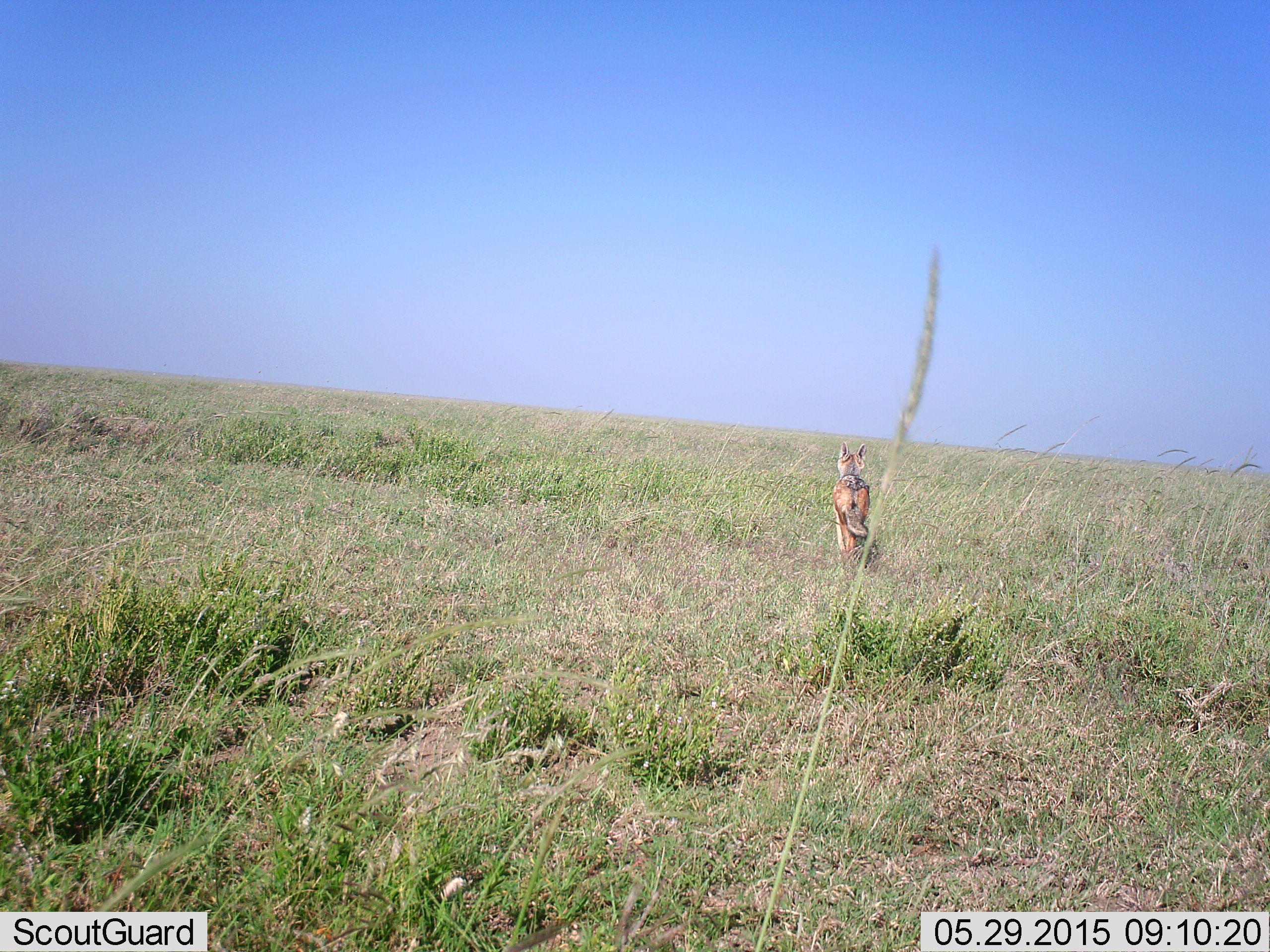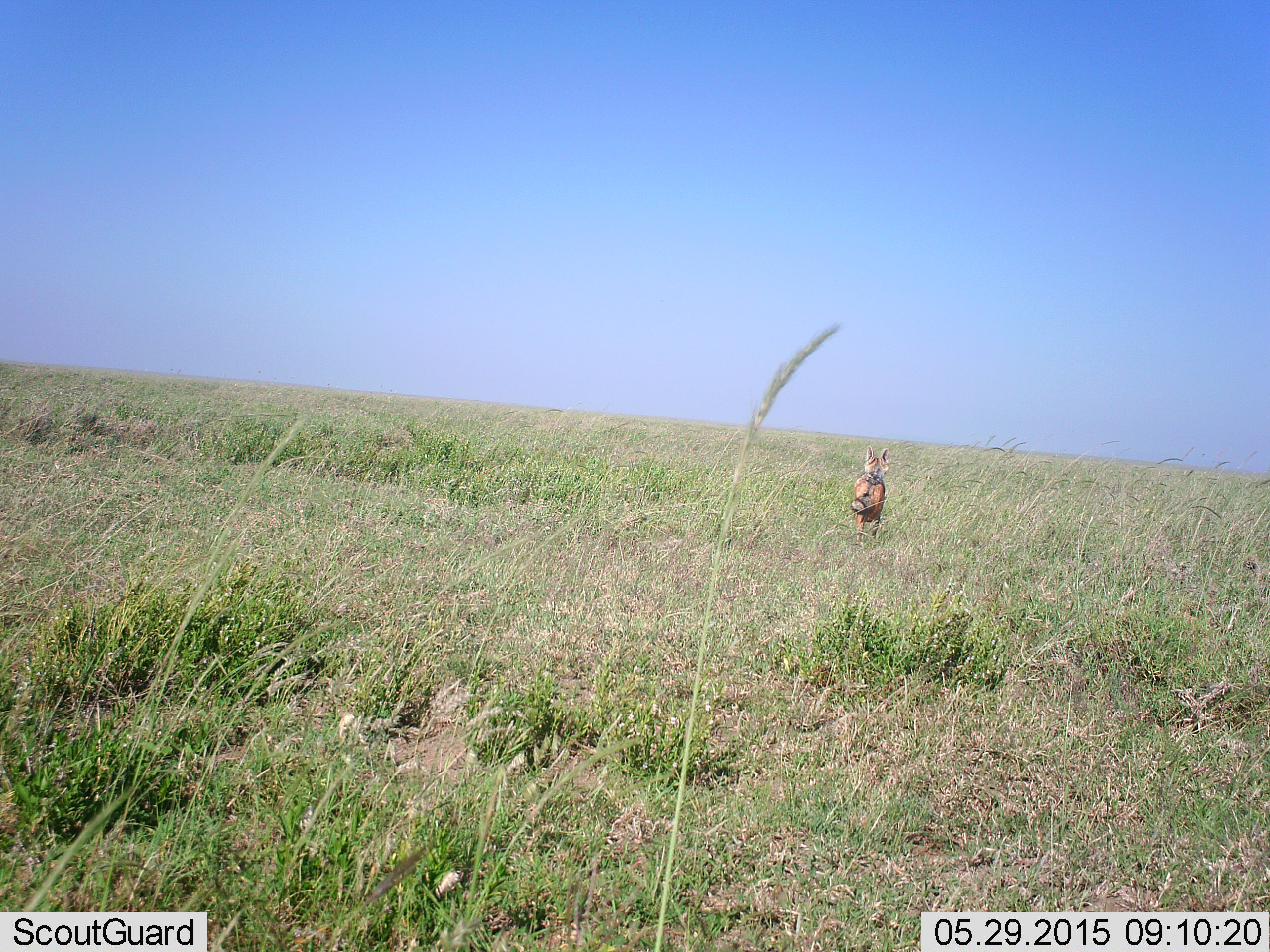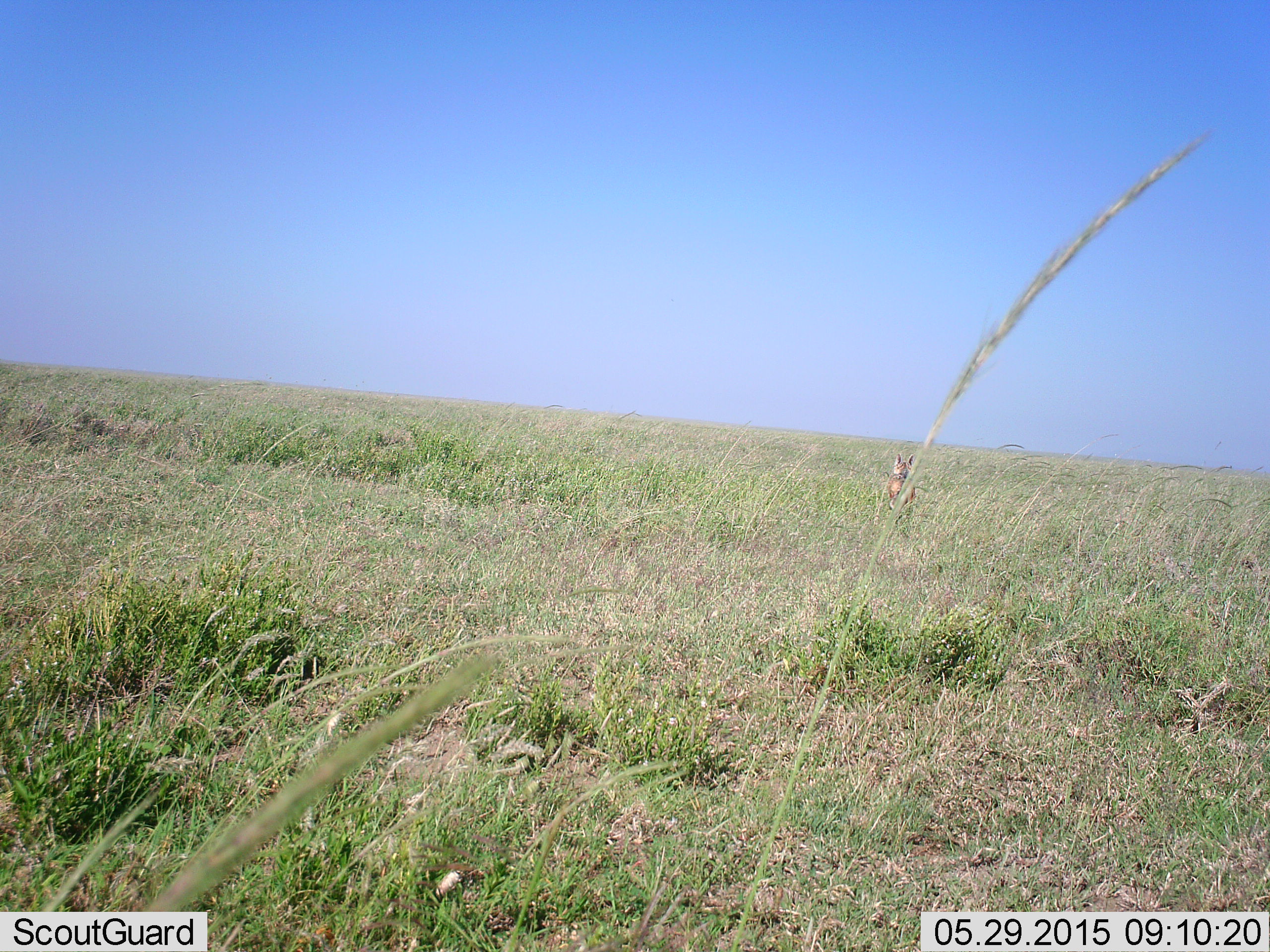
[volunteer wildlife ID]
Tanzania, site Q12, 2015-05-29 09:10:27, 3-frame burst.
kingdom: Animalia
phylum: Chordata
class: Mammalia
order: Carnivora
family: Canidae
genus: Lupulella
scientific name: Lupulella mesomelas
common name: black-backed jackal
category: jackal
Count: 1.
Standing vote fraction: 20%.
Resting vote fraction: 0%.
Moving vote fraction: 80%.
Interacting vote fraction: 0%.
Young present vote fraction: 0%.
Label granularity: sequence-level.